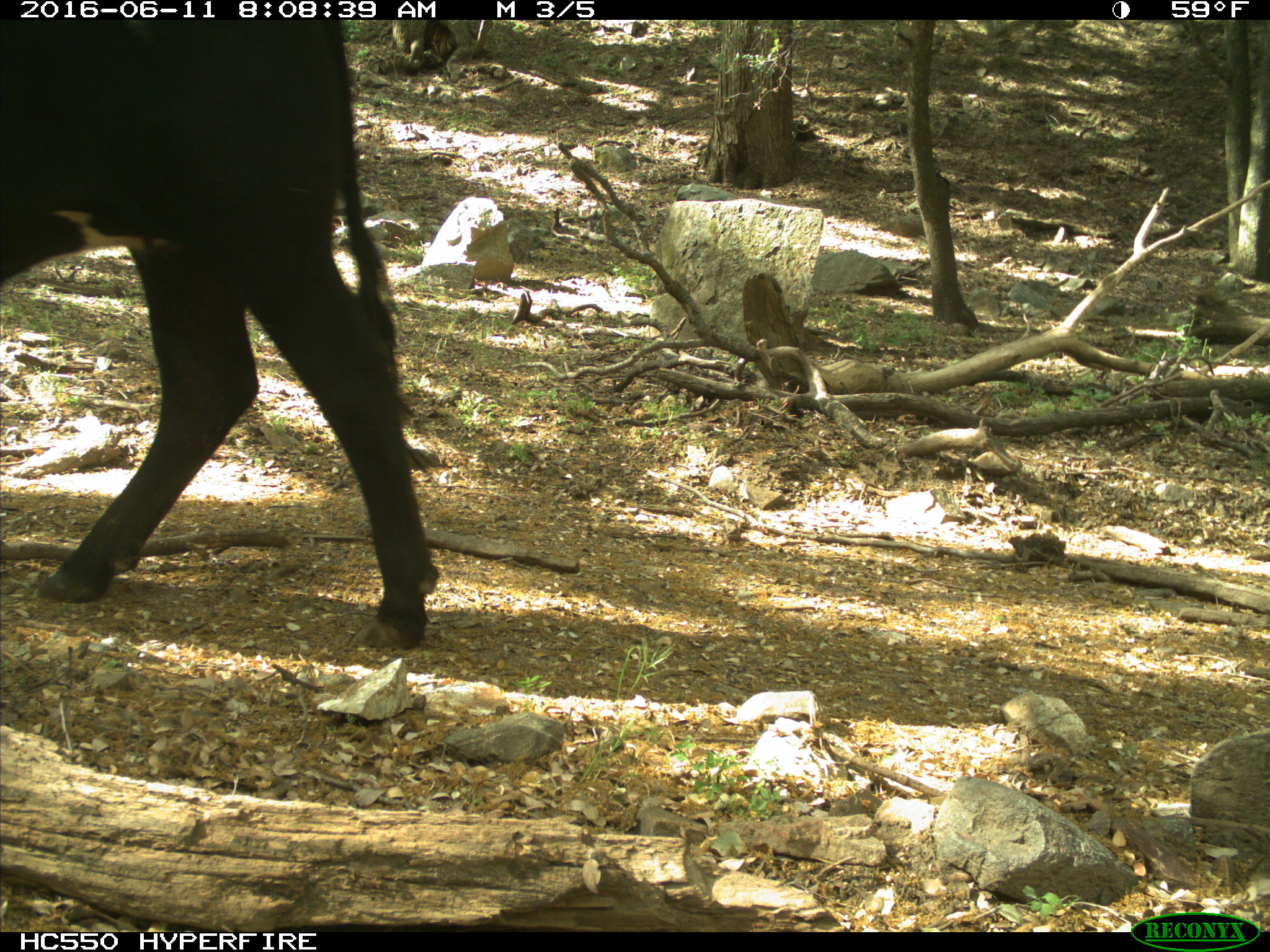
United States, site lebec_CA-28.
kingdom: Animalia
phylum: Chordata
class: Mammalia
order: Artiodactyla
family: Bovidae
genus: Bos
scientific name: Bos taurus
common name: domestic cow